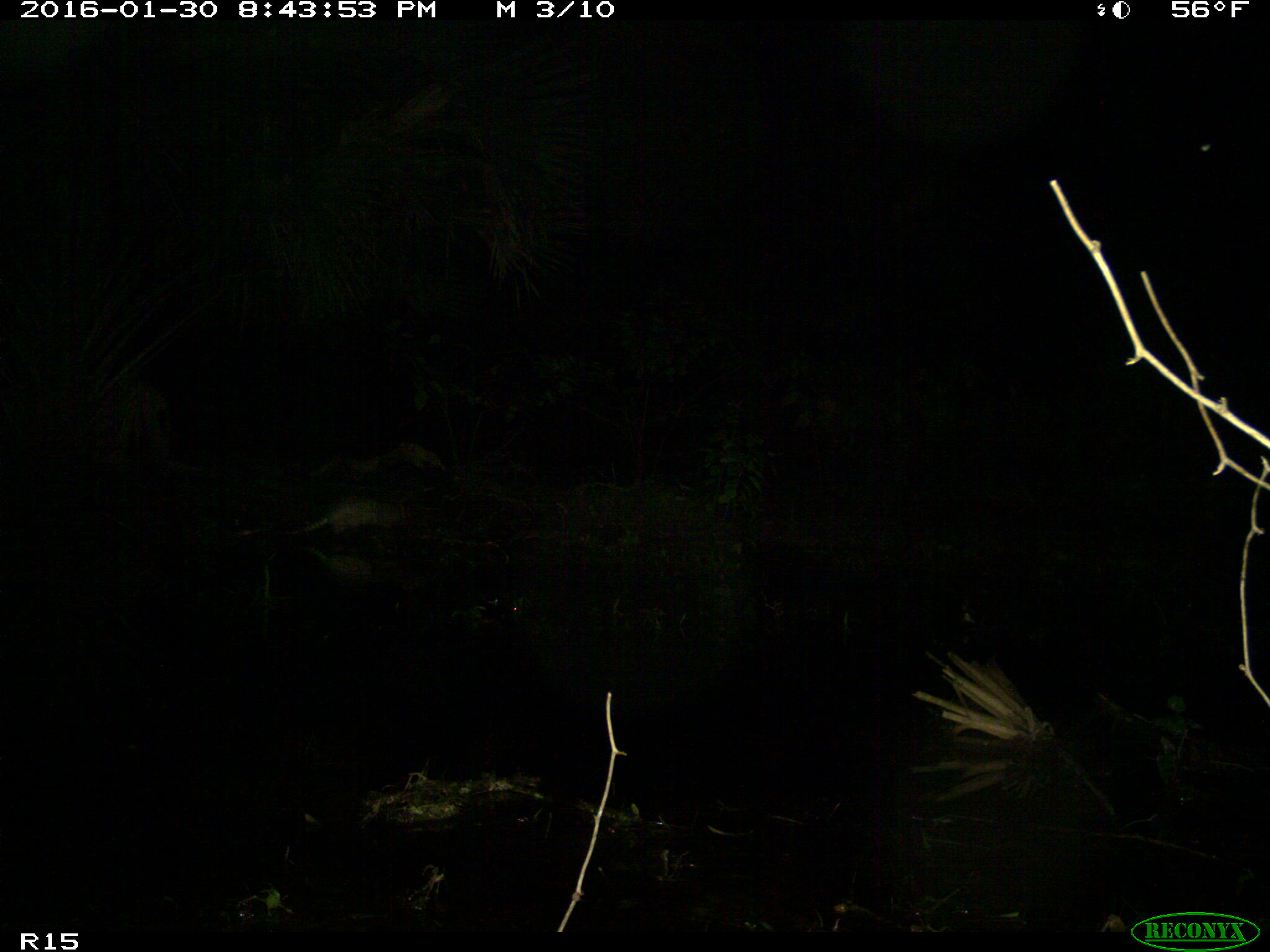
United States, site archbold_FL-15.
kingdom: Animalia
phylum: Chordata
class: Mammalia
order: Cingulata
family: Dasypodidae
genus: Dasypus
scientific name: Dasypus novemcinctus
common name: nine-banded armadillo